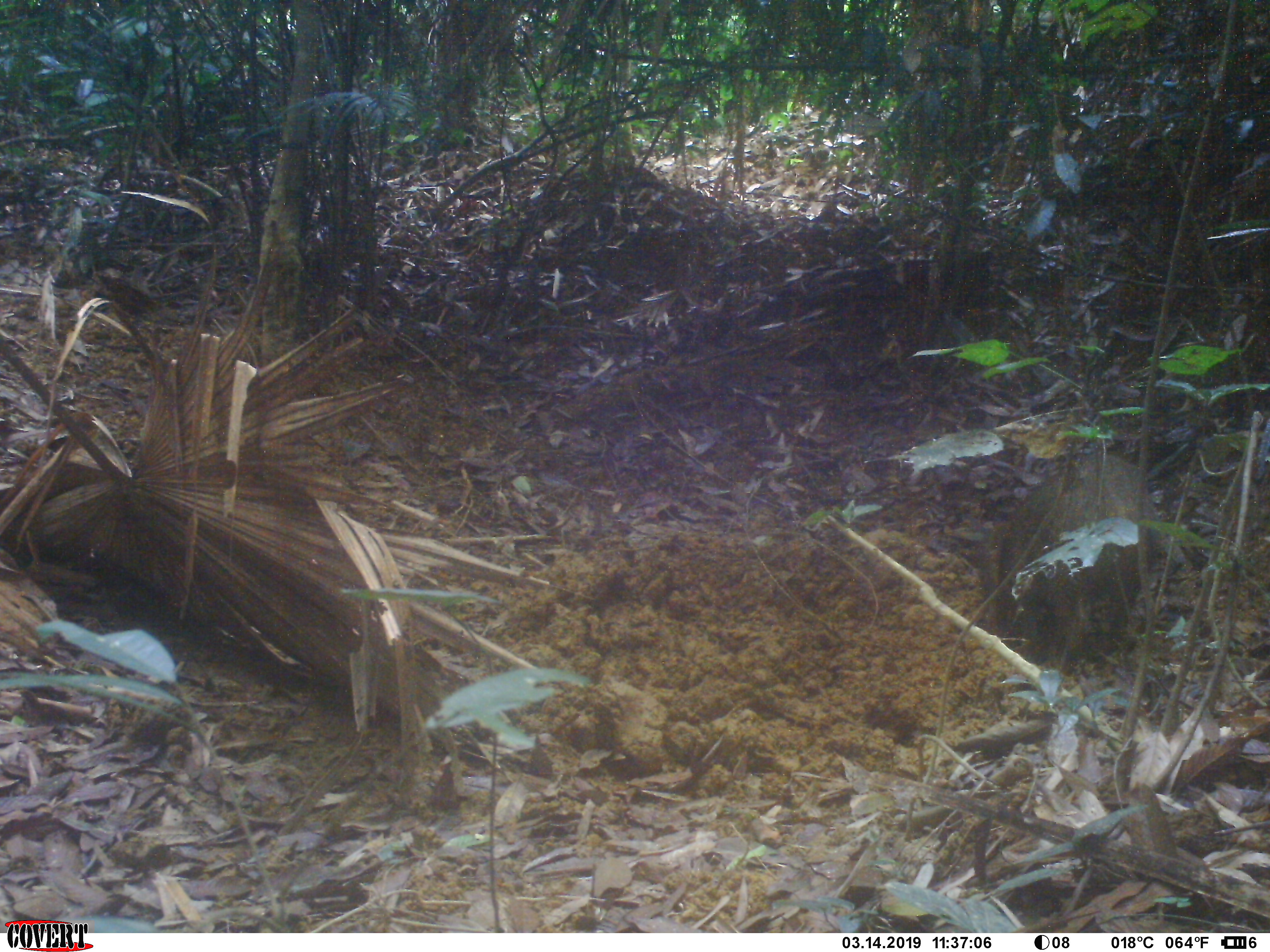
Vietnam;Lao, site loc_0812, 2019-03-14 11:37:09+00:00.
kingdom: Animalia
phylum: Chordata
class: Mammalia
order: Artiodactyla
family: Suidae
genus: Sus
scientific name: Sus scrofa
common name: eurasian wild pig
Eurasian wild pig (Sus scrofa). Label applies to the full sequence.